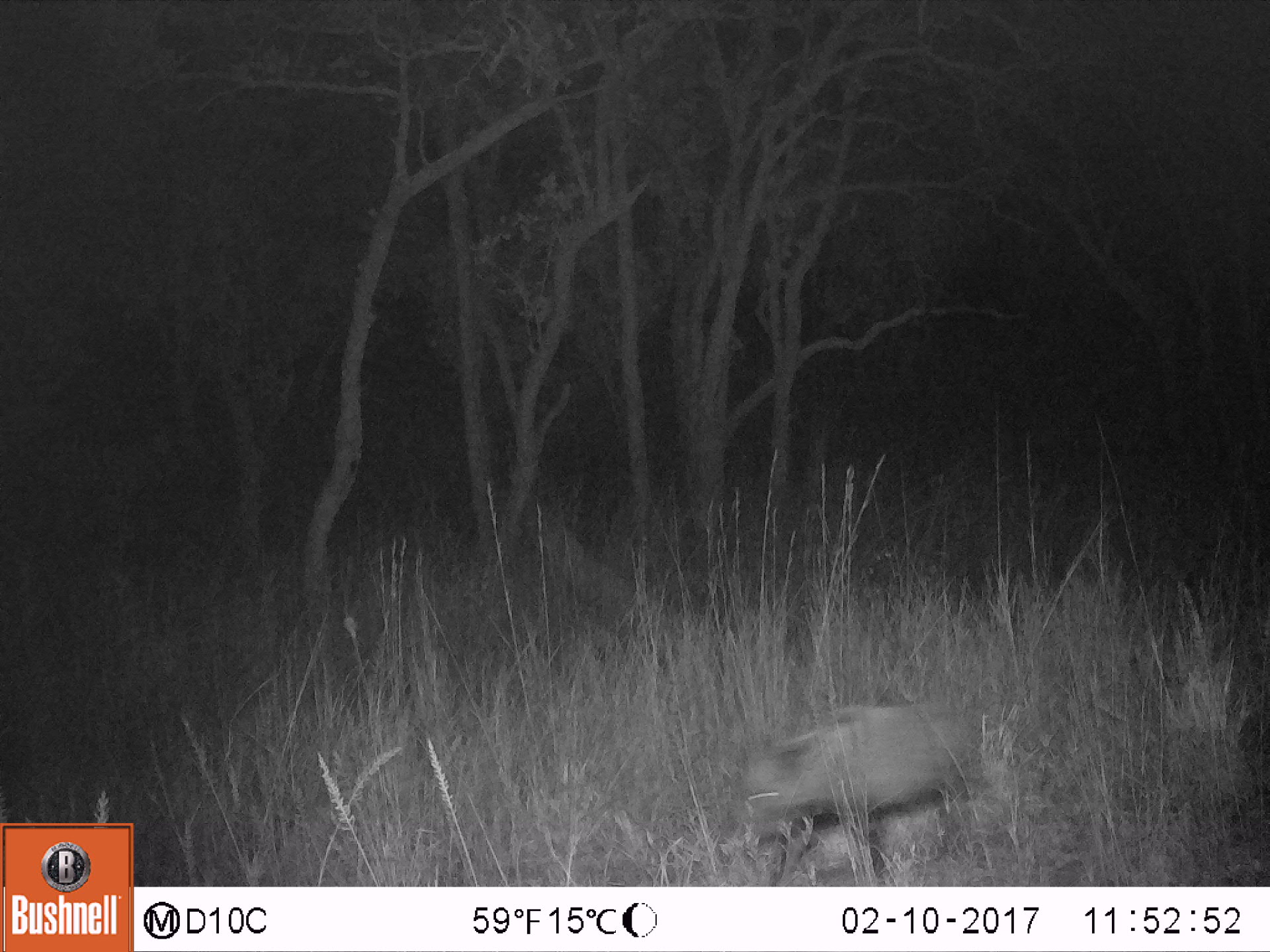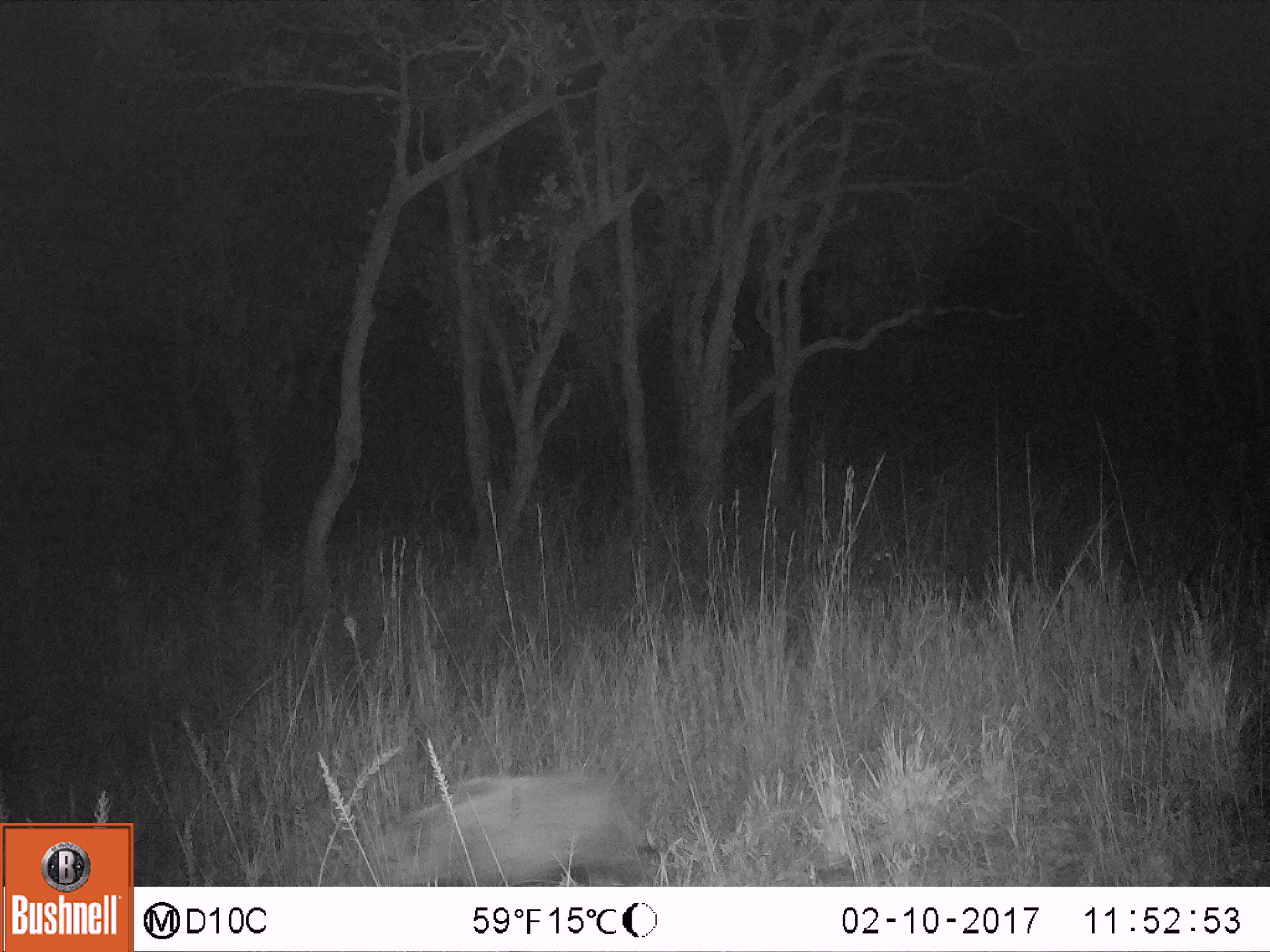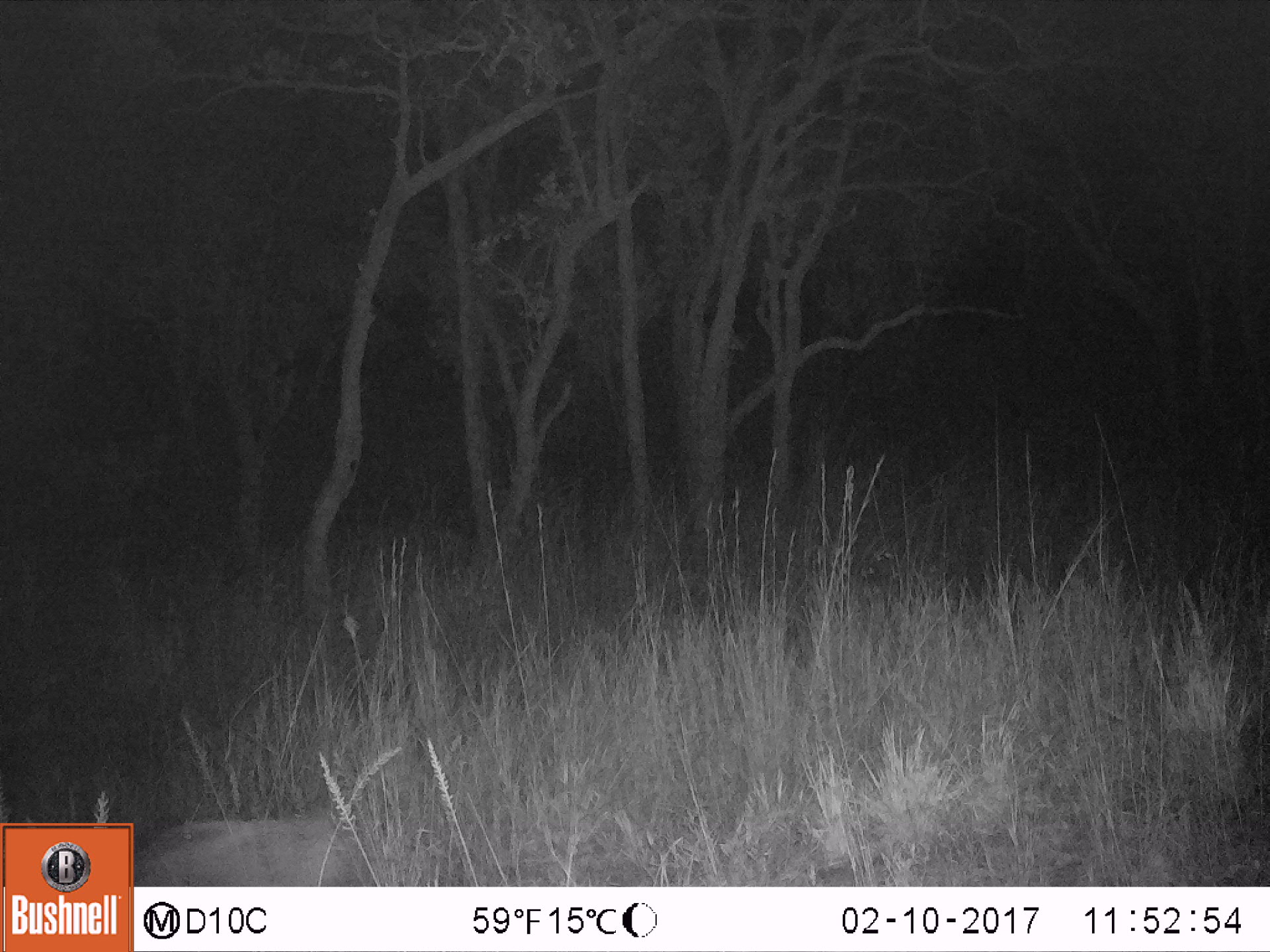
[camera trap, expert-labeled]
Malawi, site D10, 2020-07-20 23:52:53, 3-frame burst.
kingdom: Animalia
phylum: Chordata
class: Mammalia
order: Artiodactyla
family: Suidae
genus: Potamochoerus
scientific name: Potamochoerus larvatus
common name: bushpig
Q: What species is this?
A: Bushpig (Potamochoerus larvatus).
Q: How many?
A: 1.